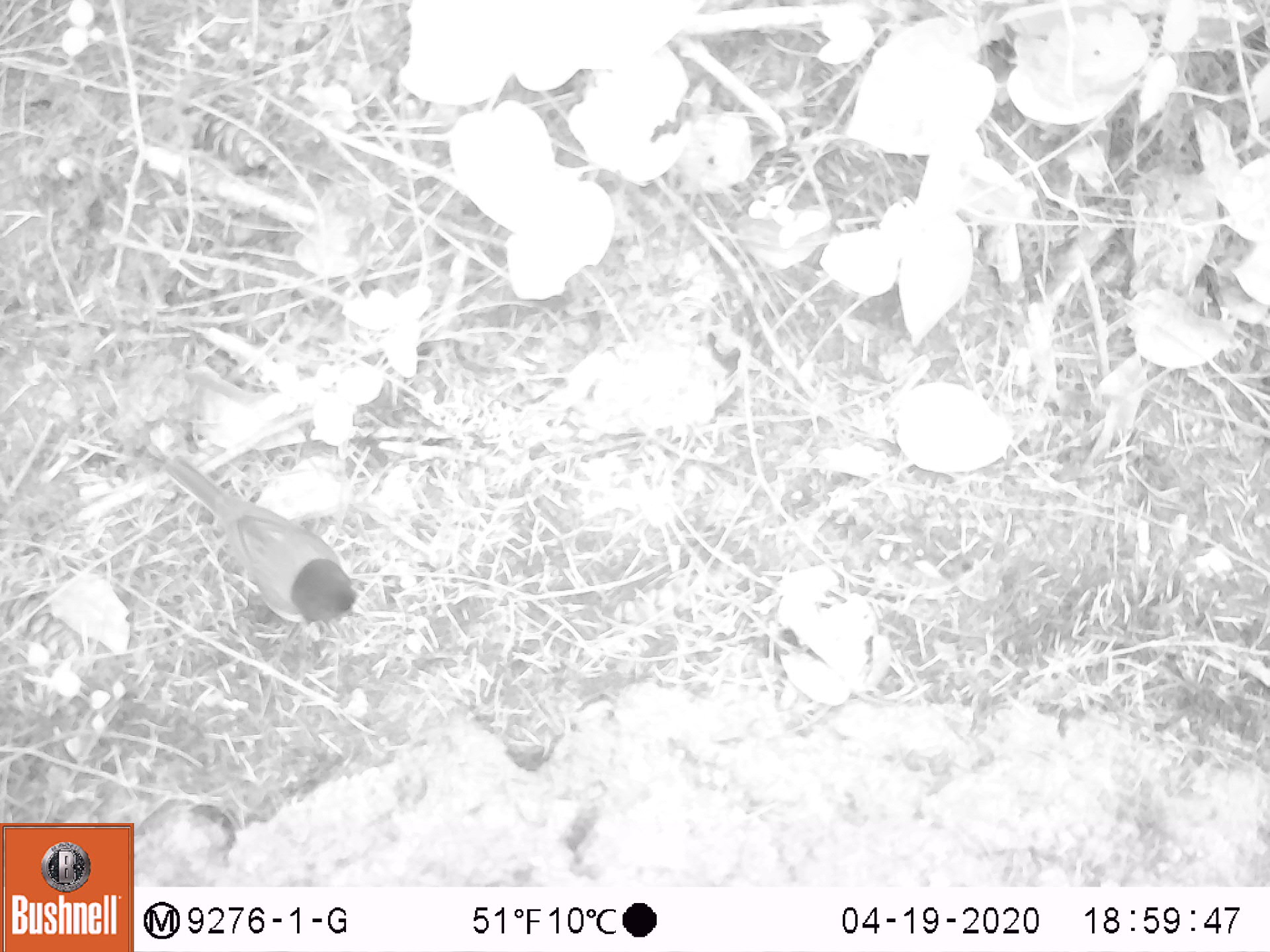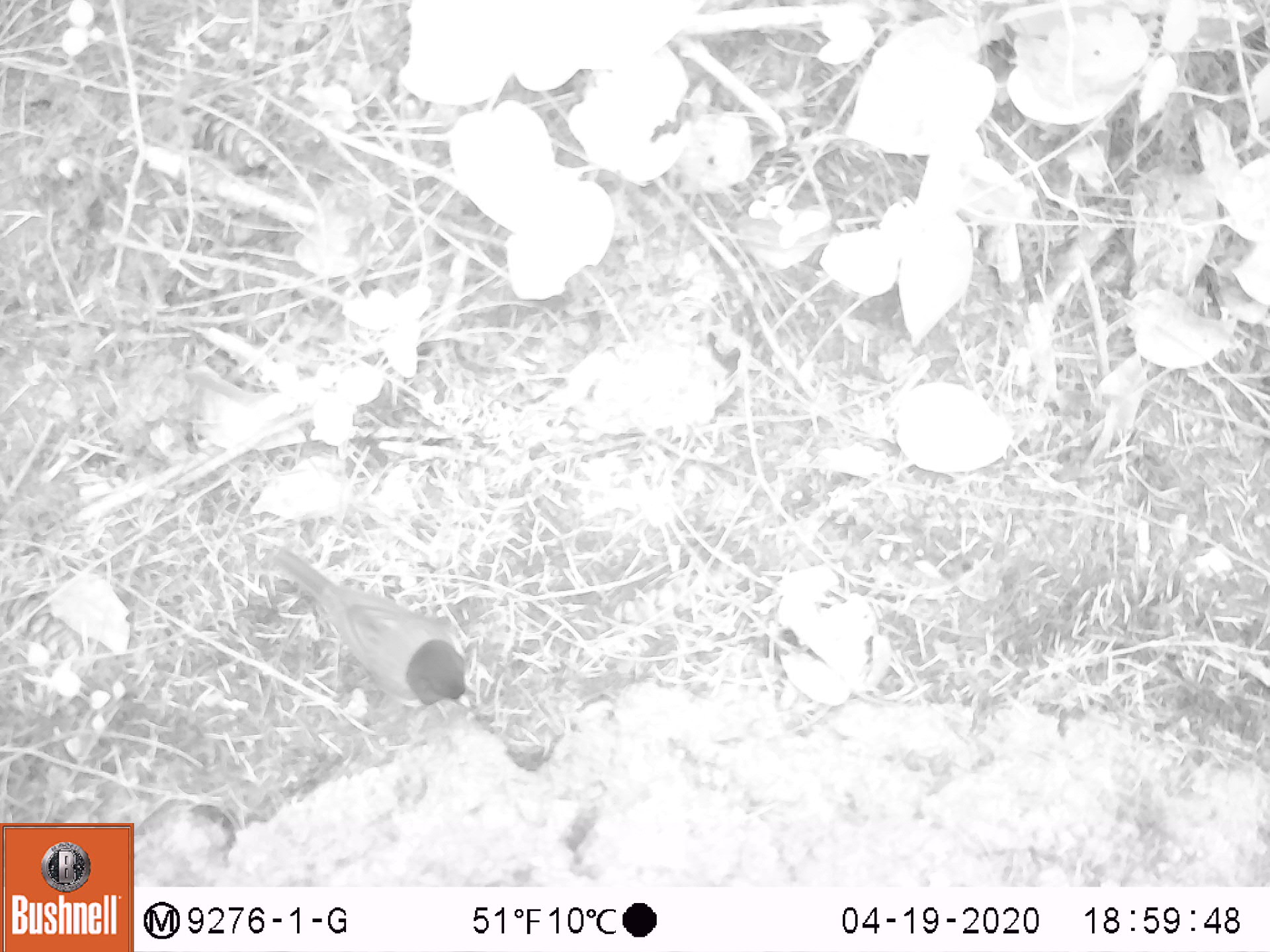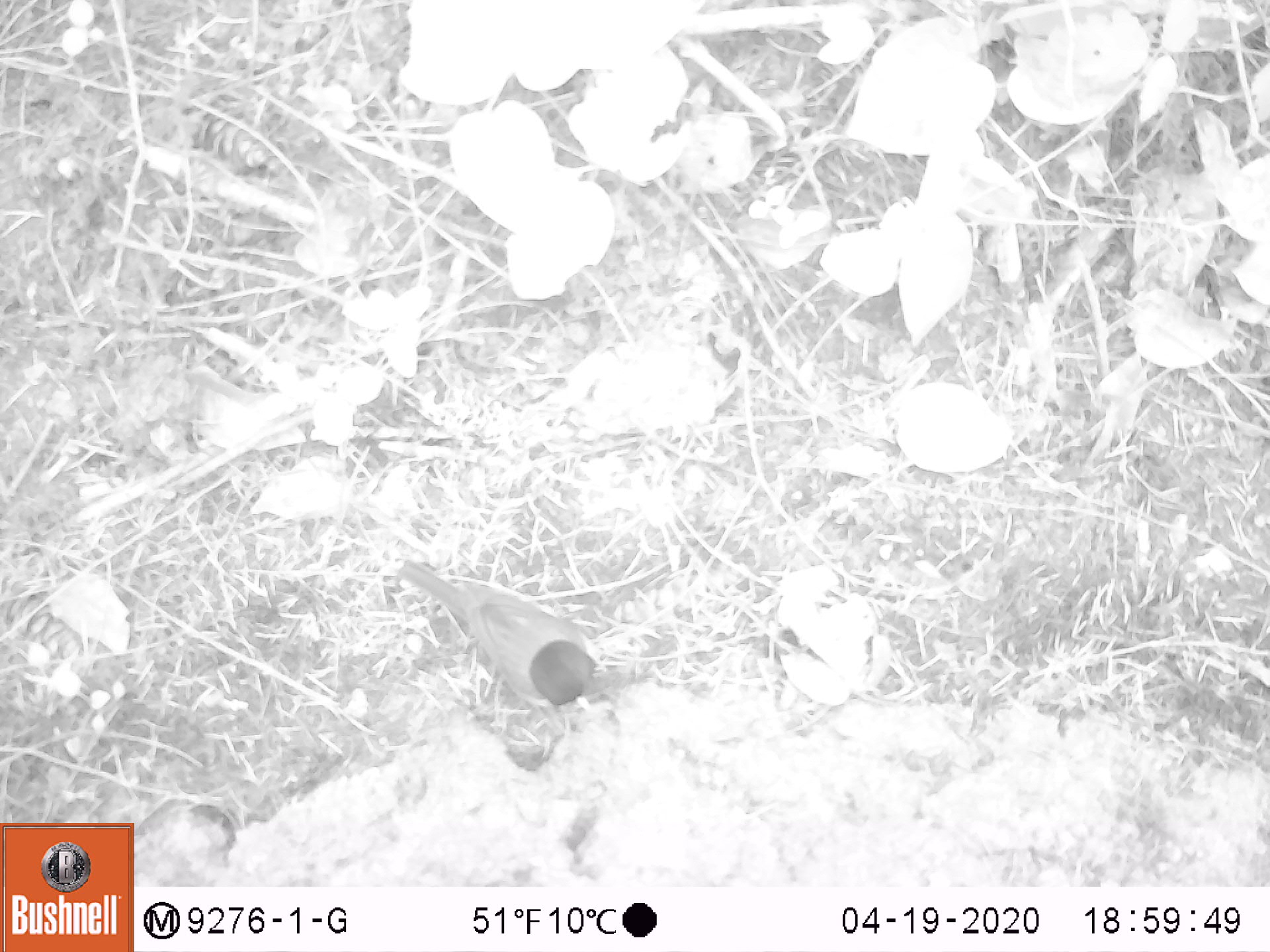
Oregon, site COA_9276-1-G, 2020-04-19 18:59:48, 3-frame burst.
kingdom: Animalia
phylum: Chordata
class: Aves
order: Passeriformes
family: Passerellidae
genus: Junco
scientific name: Junco hyemalis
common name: dark-eyed junco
Dark-eyed junco (Junco hyemalis).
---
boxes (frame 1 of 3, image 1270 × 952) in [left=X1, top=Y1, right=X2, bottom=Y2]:
dark-eyed junco: [left=163, top=451, right=368, bottom=639]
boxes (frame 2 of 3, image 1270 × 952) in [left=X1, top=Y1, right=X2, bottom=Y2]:
dark-eyed junco: [left=265, top=543, right=475, bottom=727]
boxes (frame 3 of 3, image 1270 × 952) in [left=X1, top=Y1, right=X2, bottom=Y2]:
dark-eyed junco: [left=387, top=554, right=620, bottom=722]